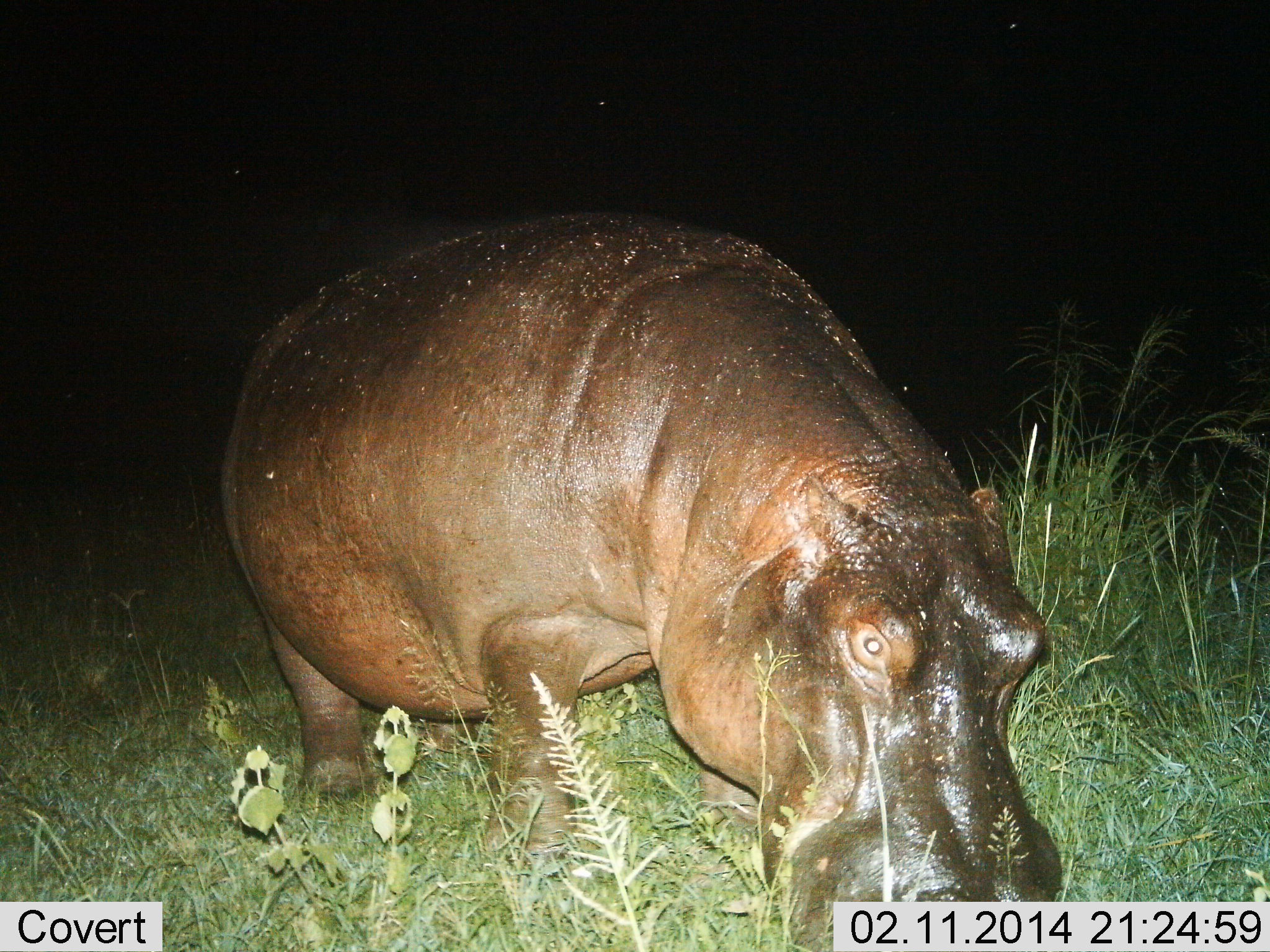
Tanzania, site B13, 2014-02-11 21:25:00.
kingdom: Animalia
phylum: Chordata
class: Mammalia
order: Artiodactyla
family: Hippopotamidae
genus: Hippopotamus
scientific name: Hippopotamus amphibius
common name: hippopotamus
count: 1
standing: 50%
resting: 0%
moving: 10%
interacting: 0%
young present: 0%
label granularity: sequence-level